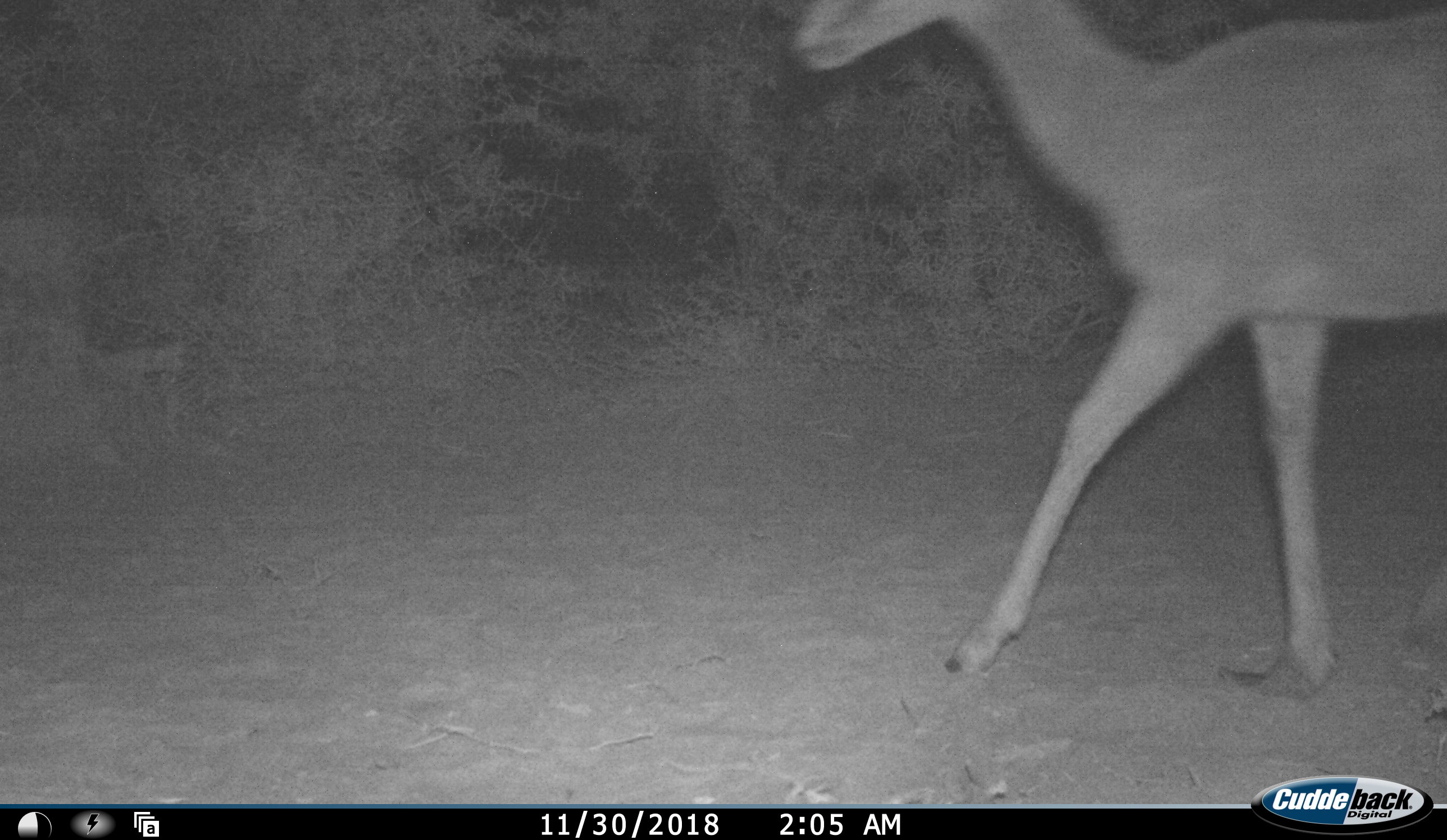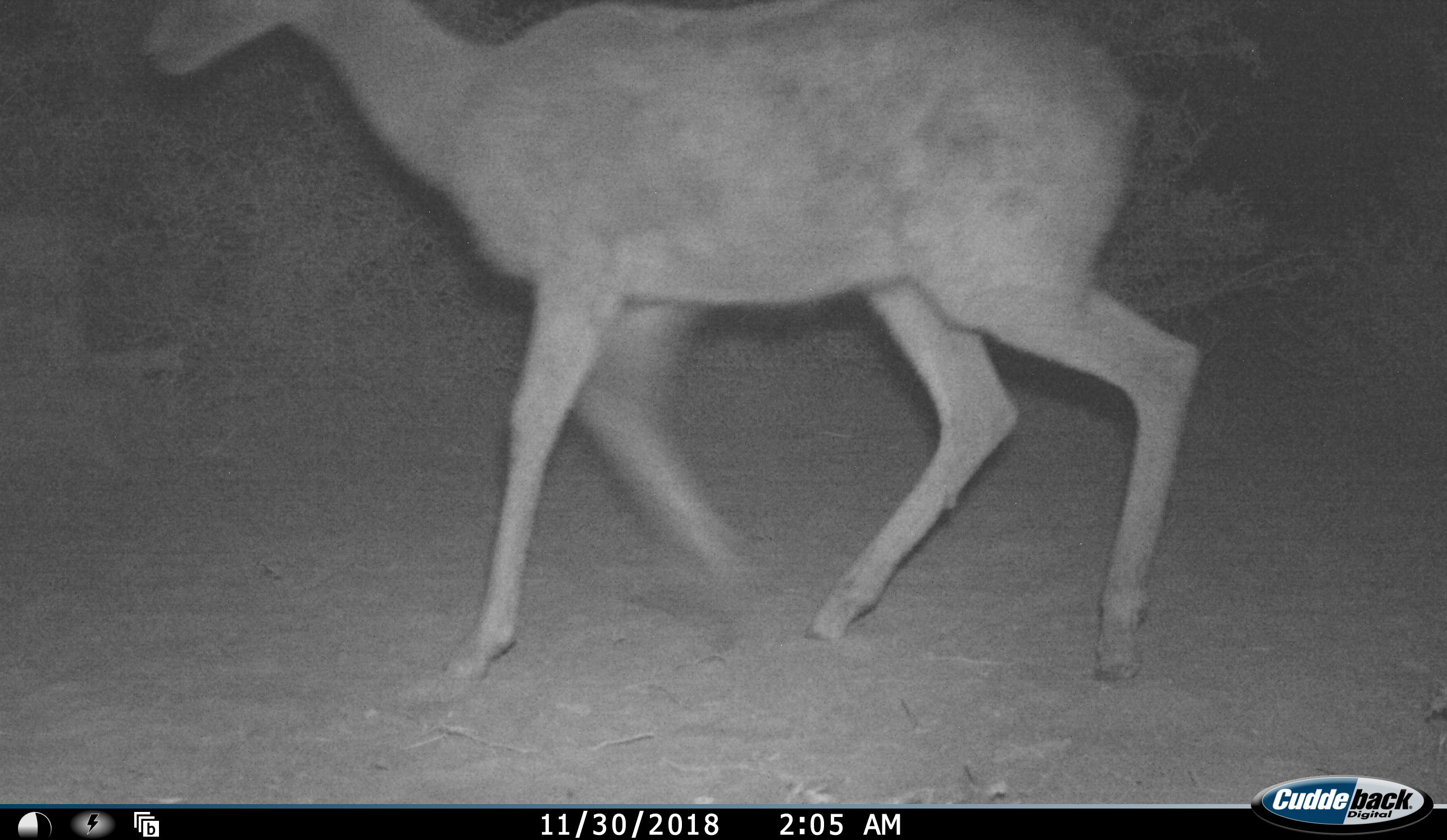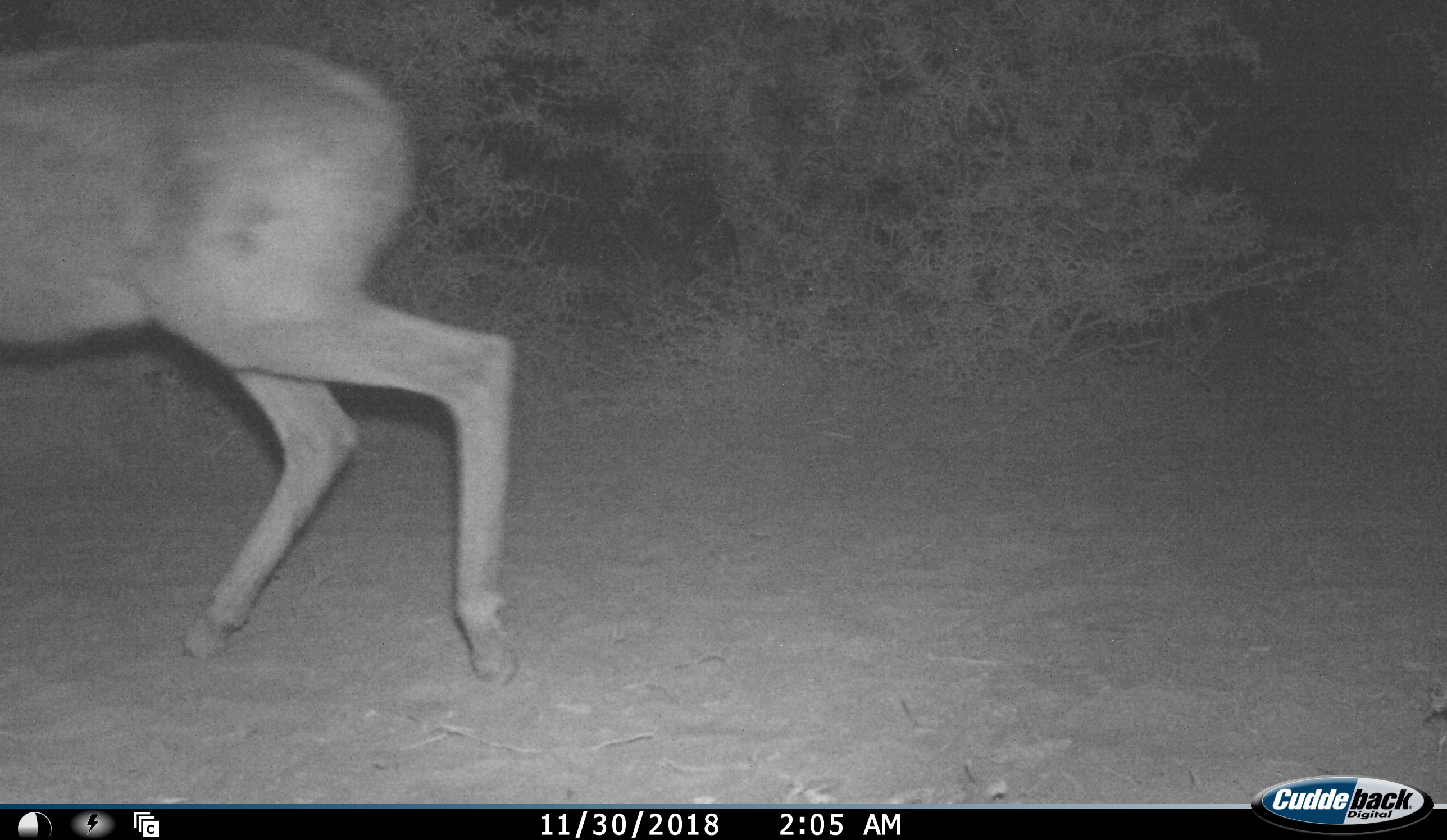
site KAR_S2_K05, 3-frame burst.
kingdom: Animalia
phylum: Chordata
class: Mammalia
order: Artiodactyla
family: Bovidae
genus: Pelea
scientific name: Pelea capreolus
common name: grey rhebok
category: rhebokgrey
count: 1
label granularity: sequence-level